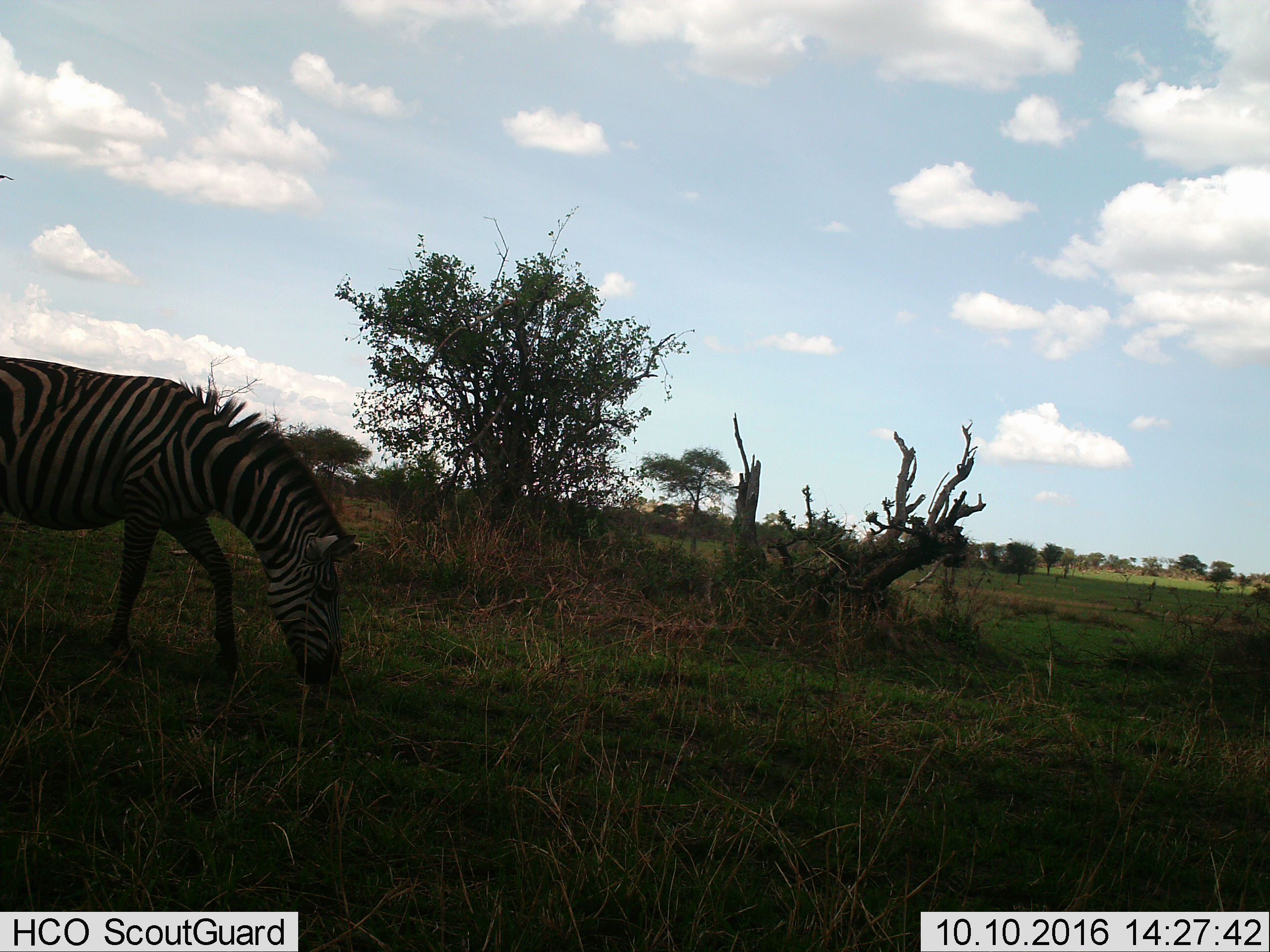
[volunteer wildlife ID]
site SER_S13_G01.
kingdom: Animalia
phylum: Chordata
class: Mammalia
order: Perissodactyla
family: Equidae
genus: Equus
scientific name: Equus quagga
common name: plains zebra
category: zebraplains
Zebraplains (plains zebra) (Equus quagga), count 1. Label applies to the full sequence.